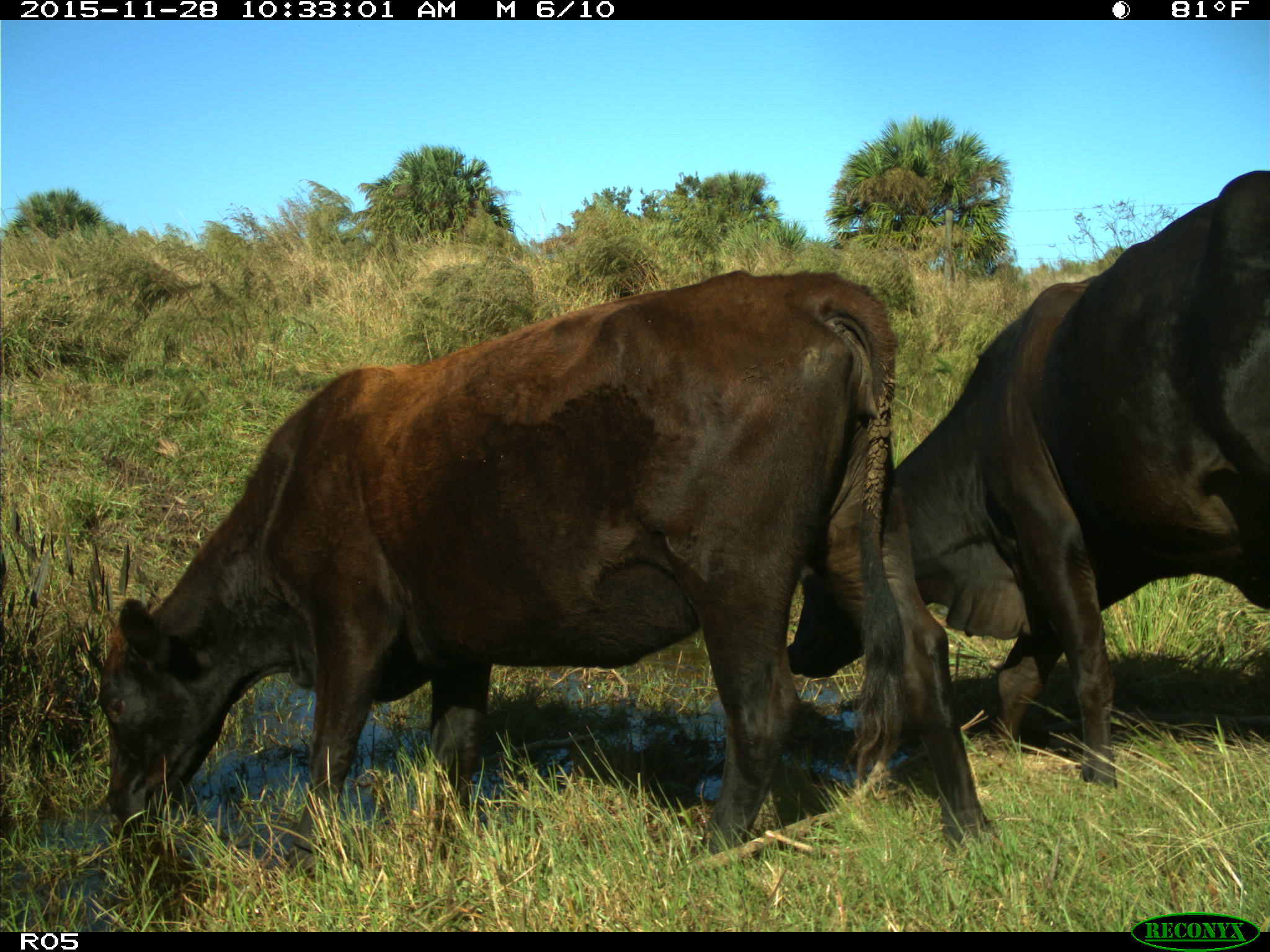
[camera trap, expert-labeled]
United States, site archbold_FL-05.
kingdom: Animalia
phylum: Chordata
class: Mammalia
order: Artiodactyla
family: Bovidae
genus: Bos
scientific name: Bos taurus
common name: domestic cow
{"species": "Bos taurus (domestic cow)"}